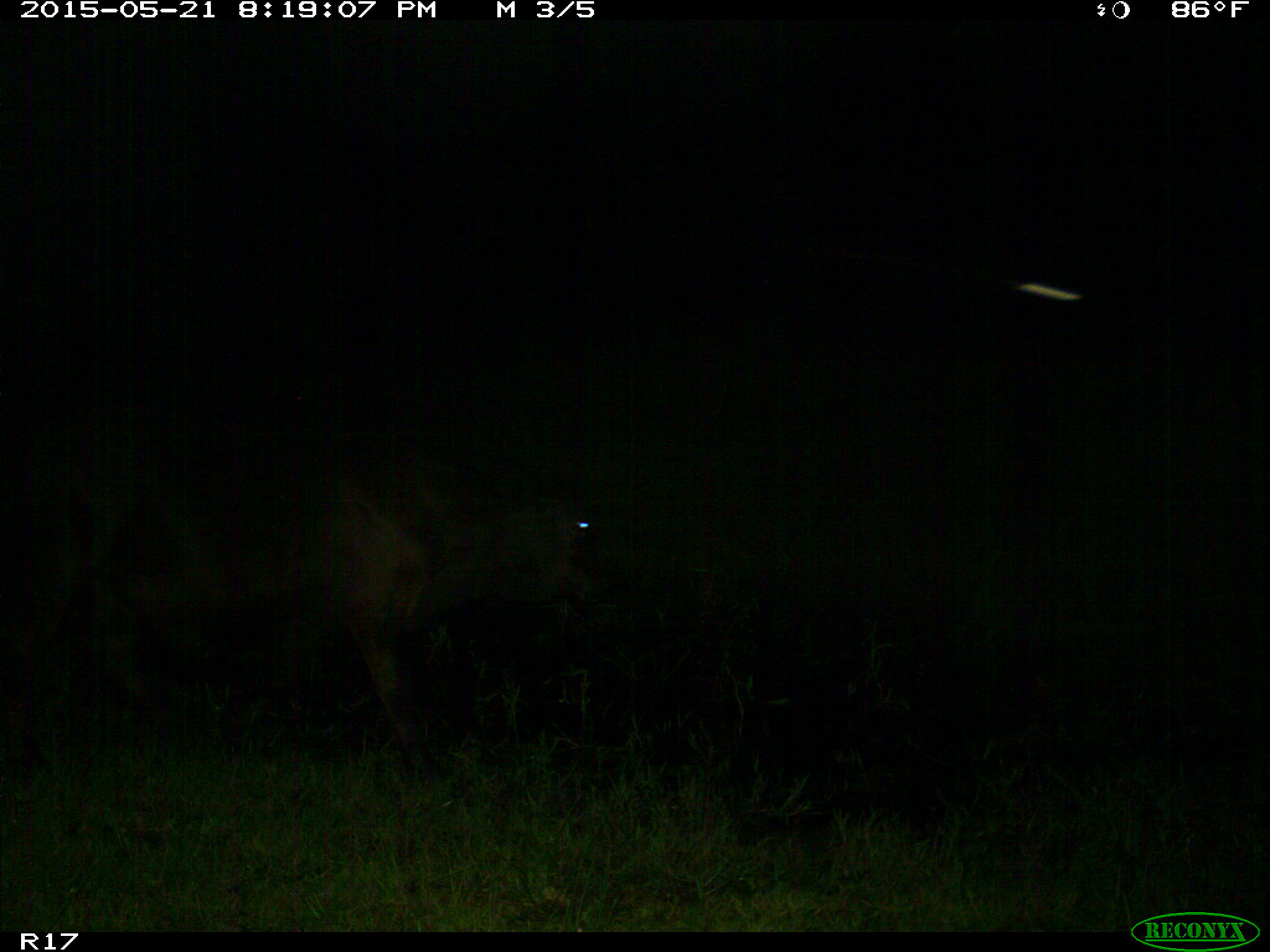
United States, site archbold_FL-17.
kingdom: Animalia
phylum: Chordata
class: Mammalia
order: Artiodactyla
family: Bovidae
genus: Bos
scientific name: Bos taurus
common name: domestic cow